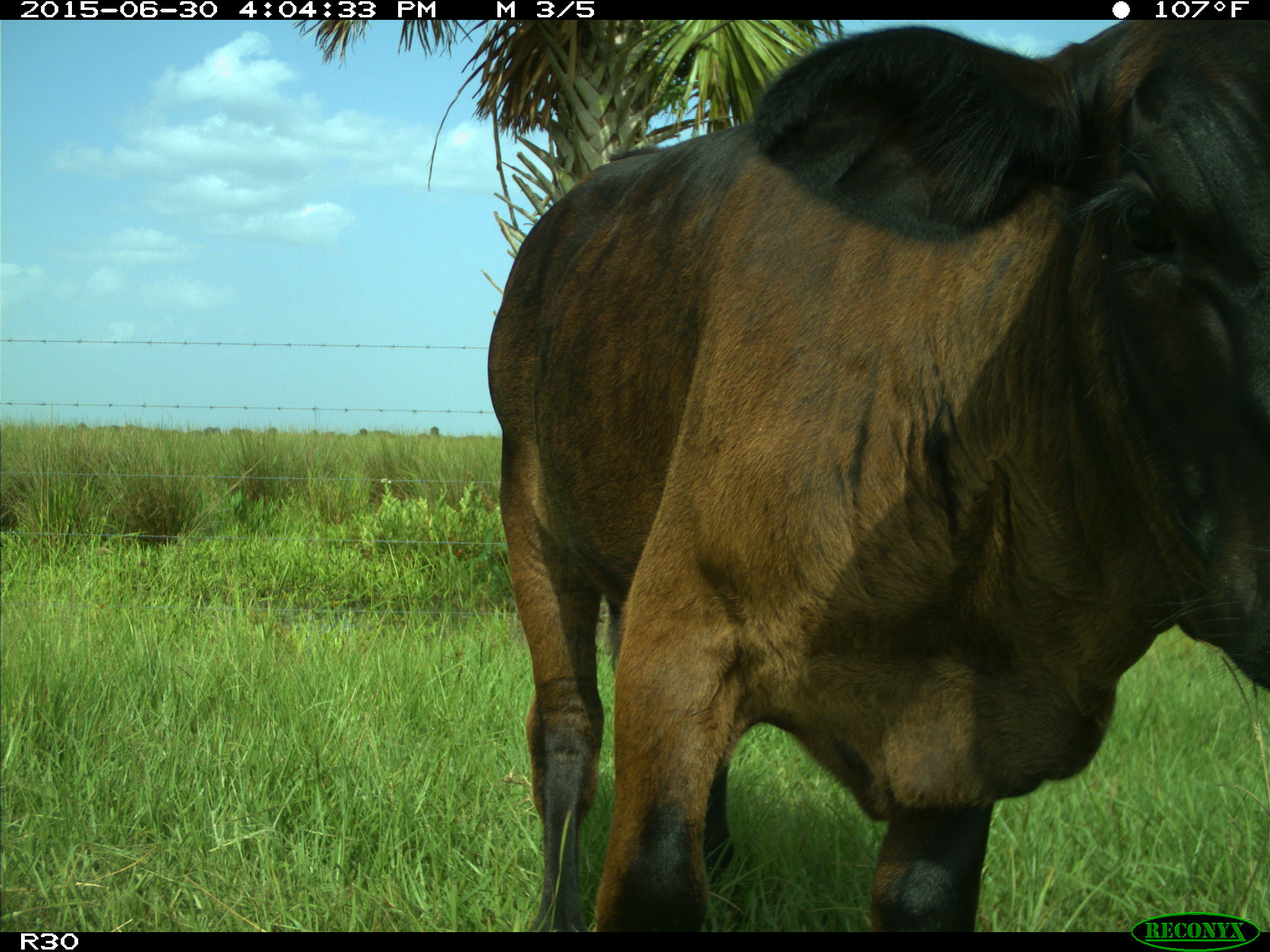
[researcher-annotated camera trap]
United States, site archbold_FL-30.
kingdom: Animalia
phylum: Chordata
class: Mammalia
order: Artiodactyla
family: Bovidae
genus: Bos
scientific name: Bos taurus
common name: domestic cow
Bos taurus (domestic cow).